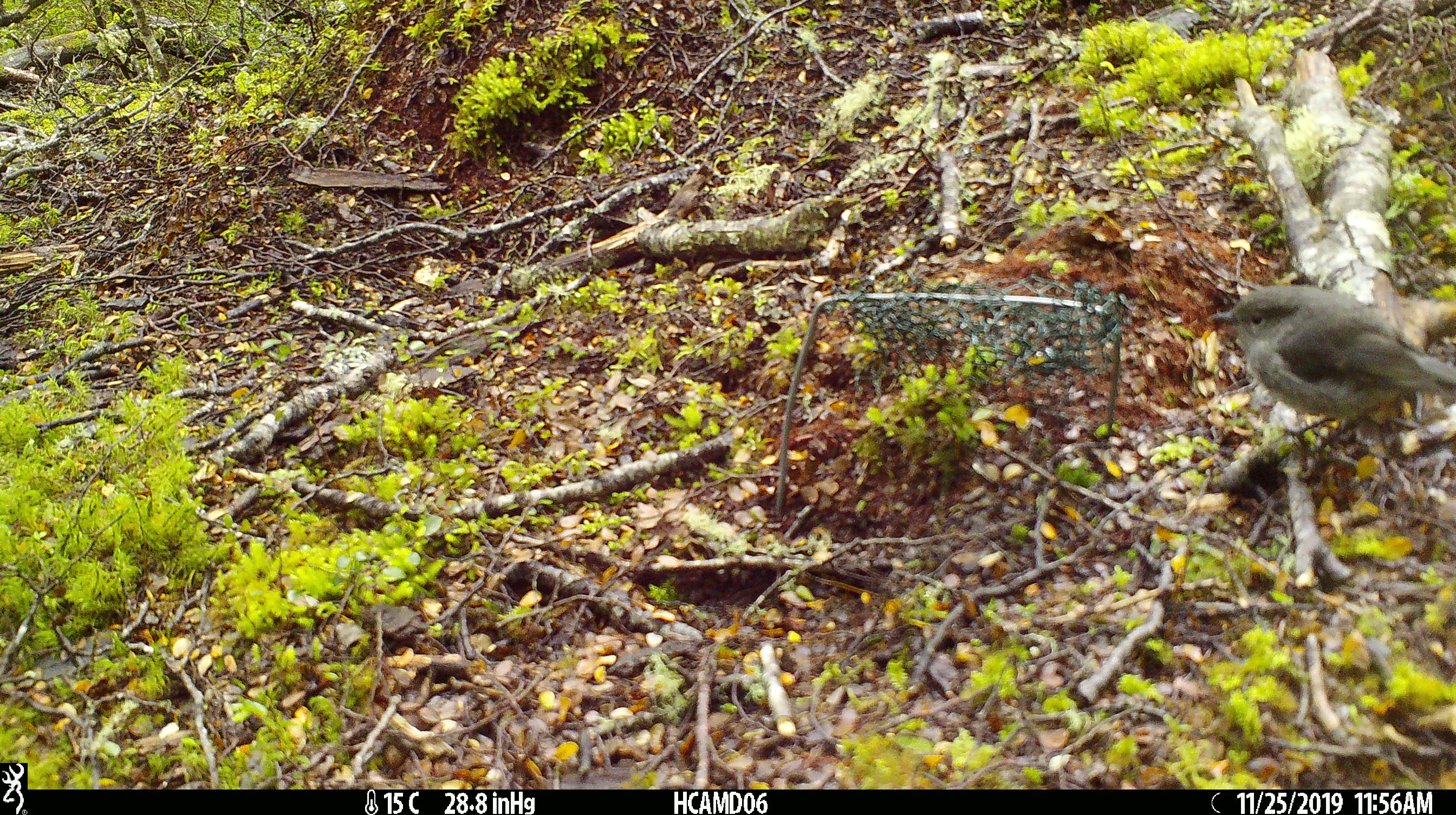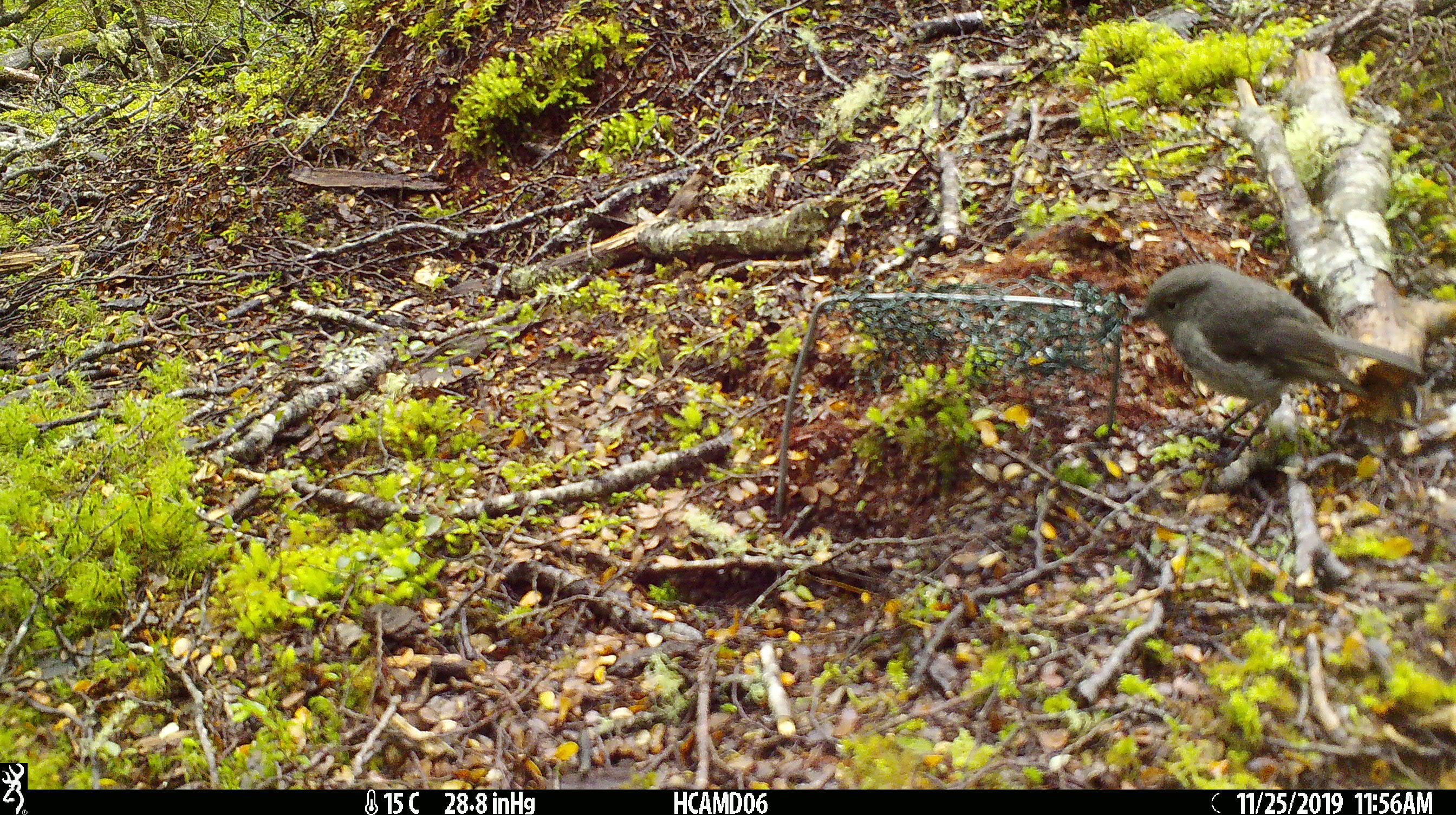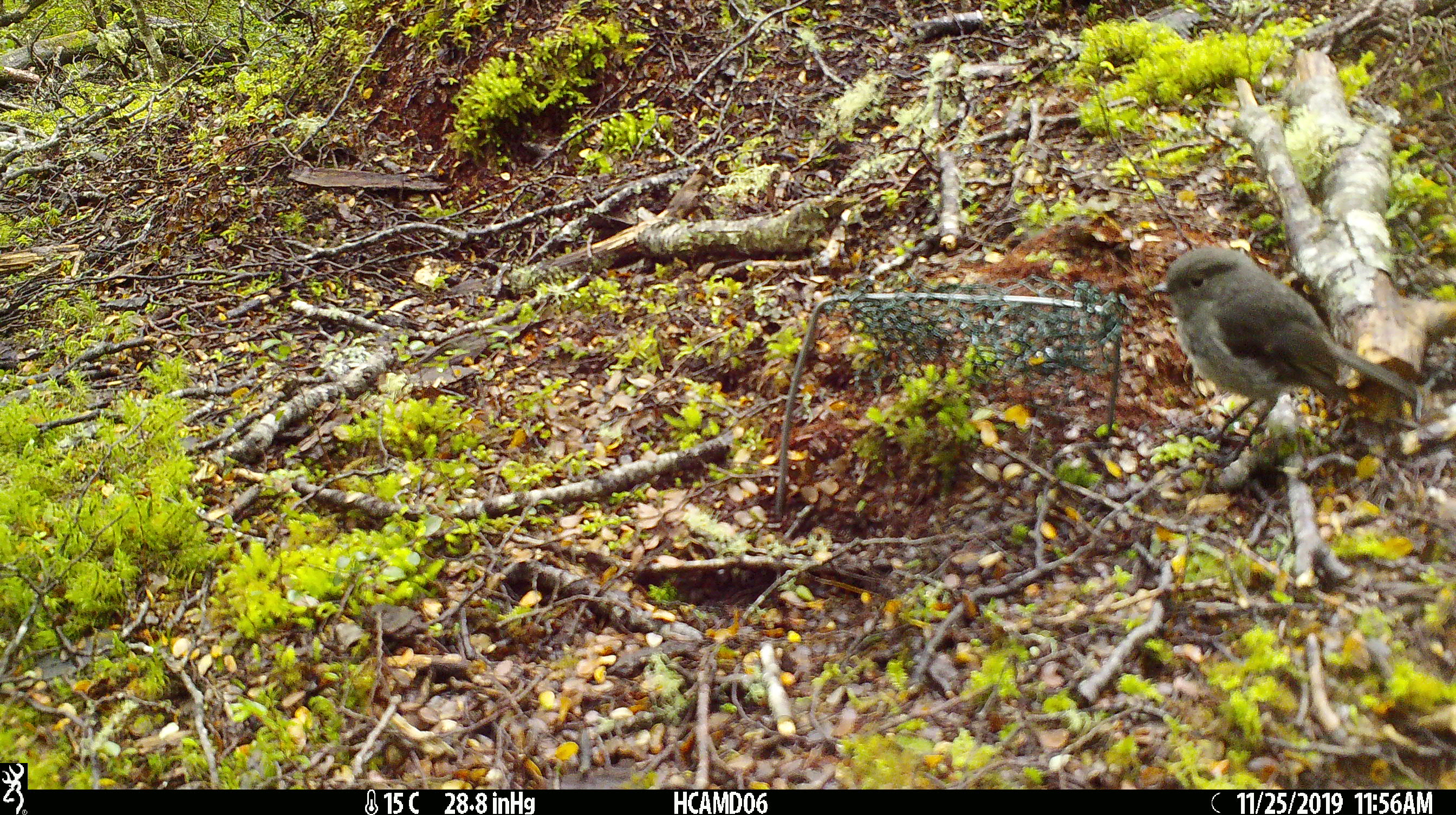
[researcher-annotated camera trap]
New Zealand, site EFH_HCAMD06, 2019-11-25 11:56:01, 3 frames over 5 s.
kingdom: Animalia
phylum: Chordata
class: Aves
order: Passeriformes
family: Petroicidae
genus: Petroica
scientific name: Petroica australis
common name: new zealand robin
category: robin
Robin (new zealand robin) (Petroica australis).